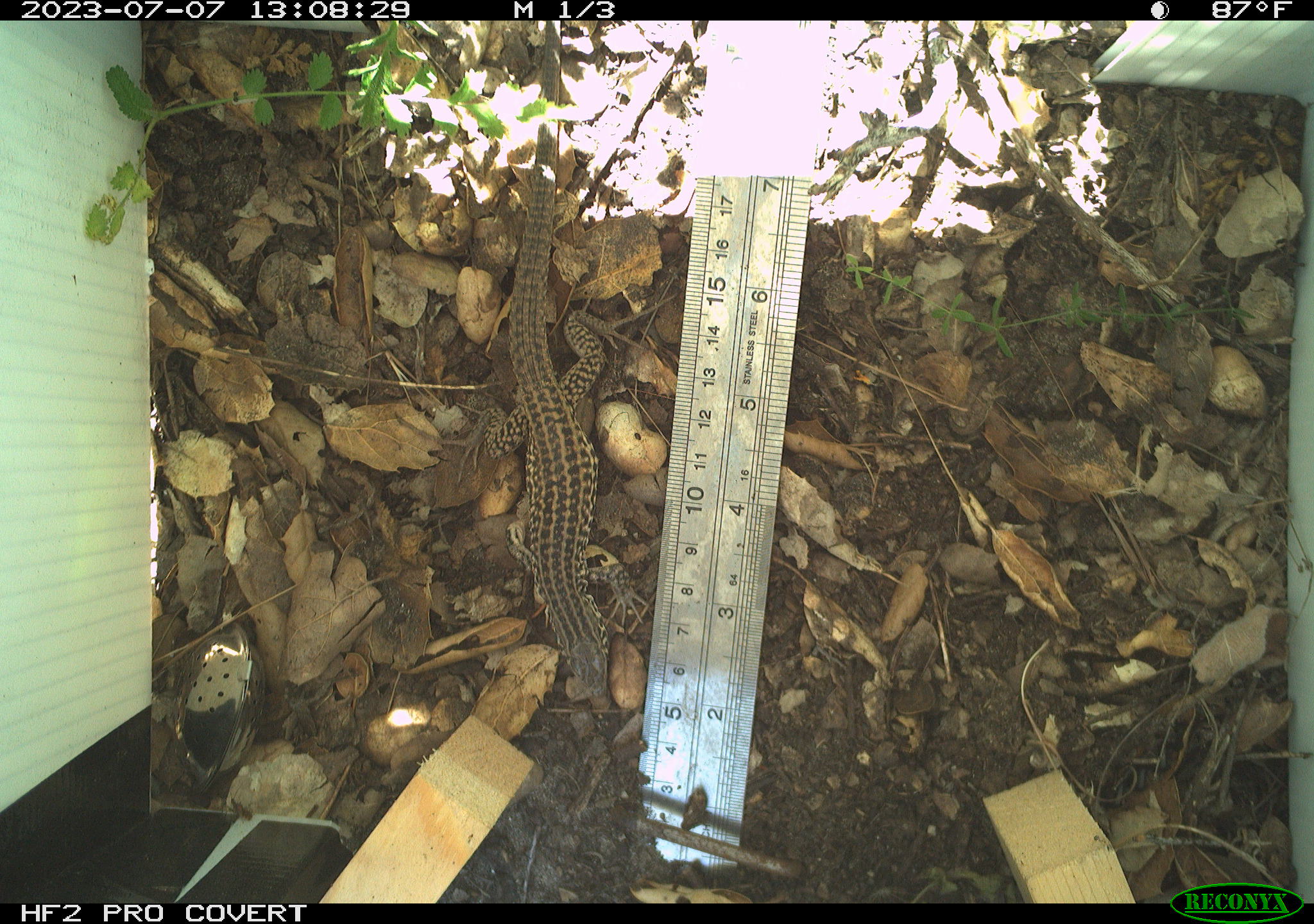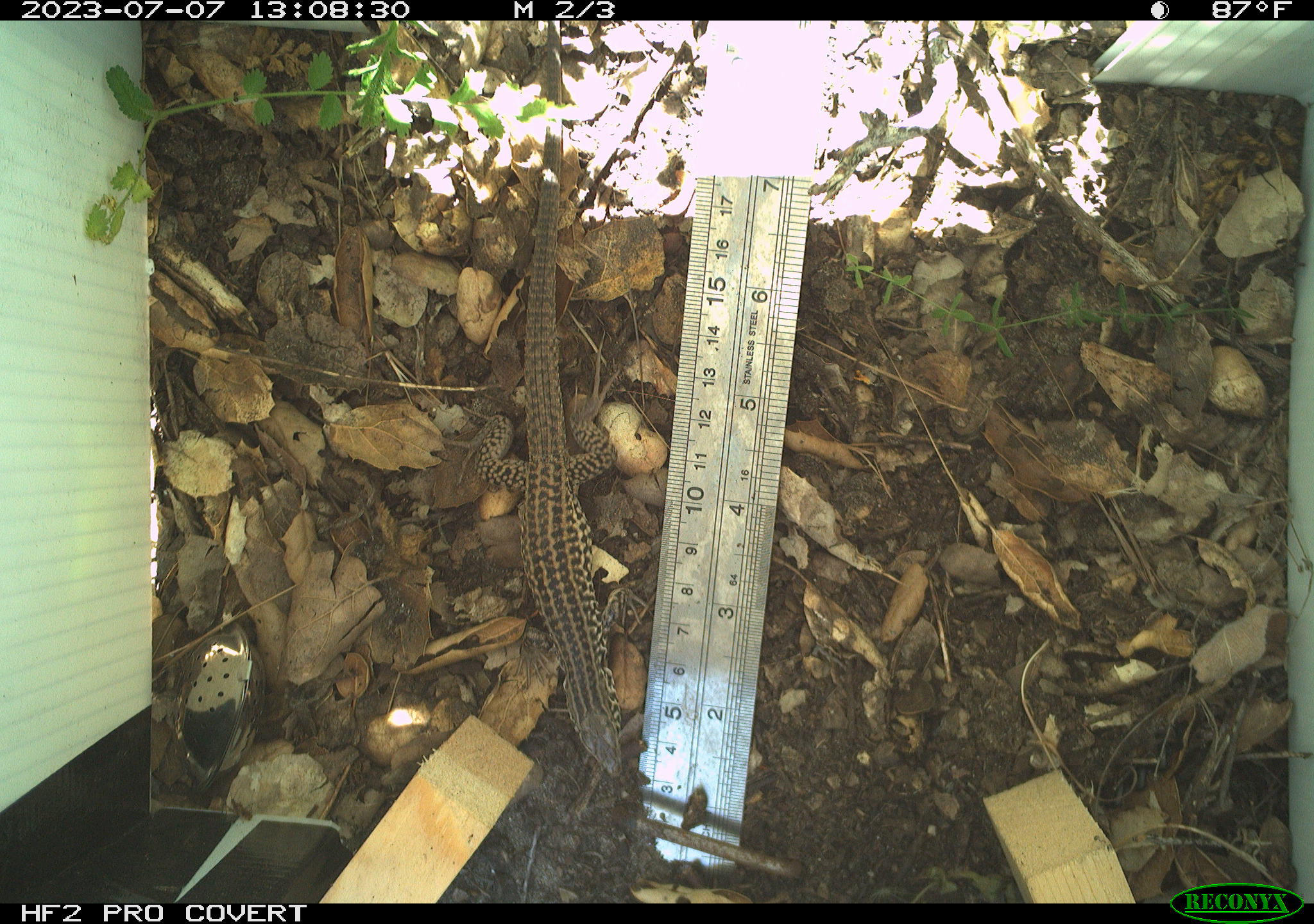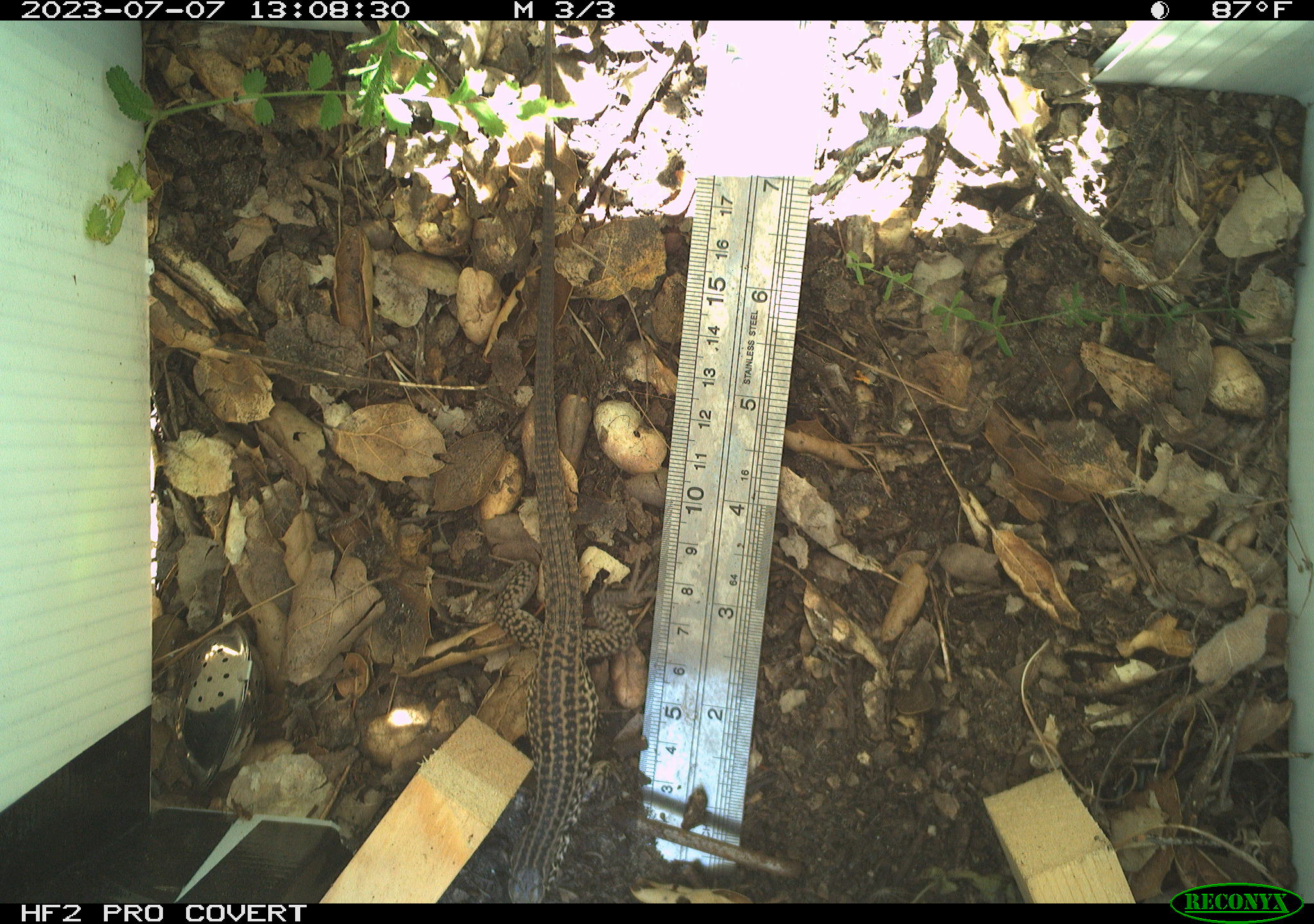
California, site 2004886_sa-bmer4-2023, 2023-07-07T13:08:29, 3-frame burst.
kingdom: Animalia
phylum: Chordata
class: Reptilia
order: Squamata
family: Teiidae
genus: Aspidoscelis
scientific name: Aspidoscelis tigris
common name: western whiptail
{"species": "western whiptail (Aspidoscelis tigris)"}